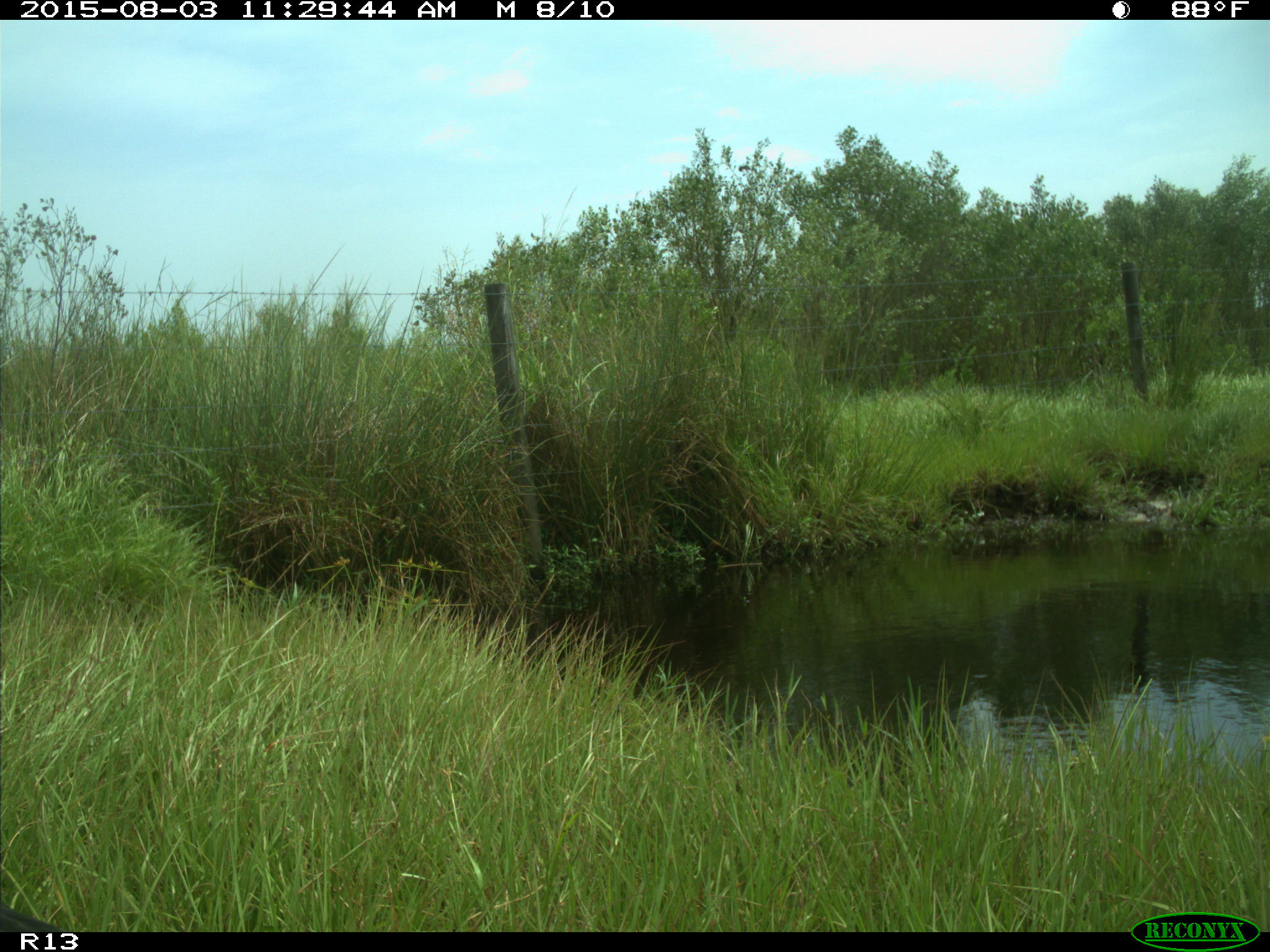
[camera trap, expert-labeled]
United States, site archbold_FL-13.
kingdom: Animalia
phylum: Chordata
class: Aves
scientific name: Aves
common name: birds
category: unidentified bird